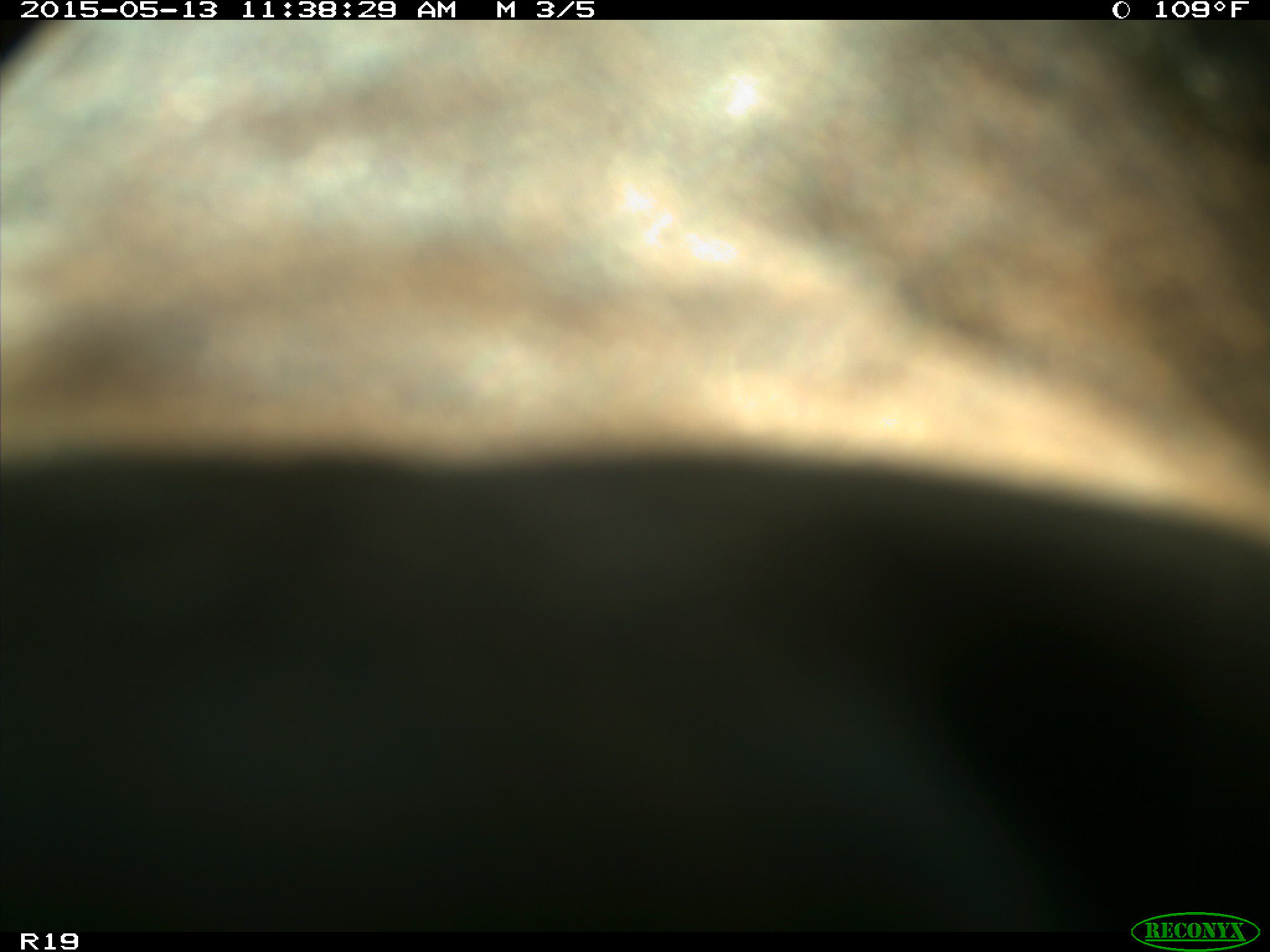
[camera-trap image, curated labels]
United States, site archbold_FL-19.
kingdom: Animalia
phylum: Chordata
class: Mammalia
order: Artiodactyla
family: Bovidae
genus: Bos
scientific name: Bos taurus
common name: domestic cow